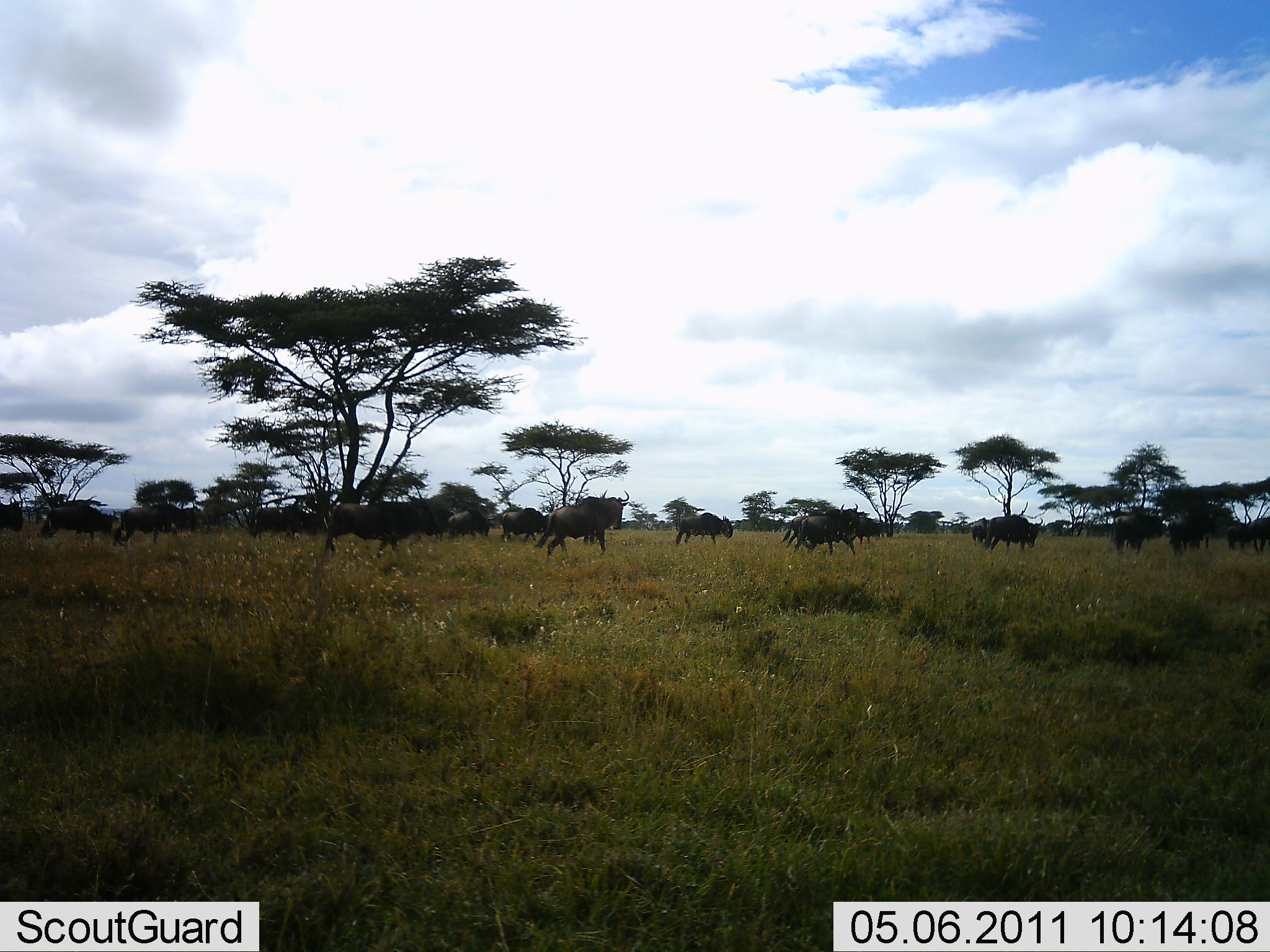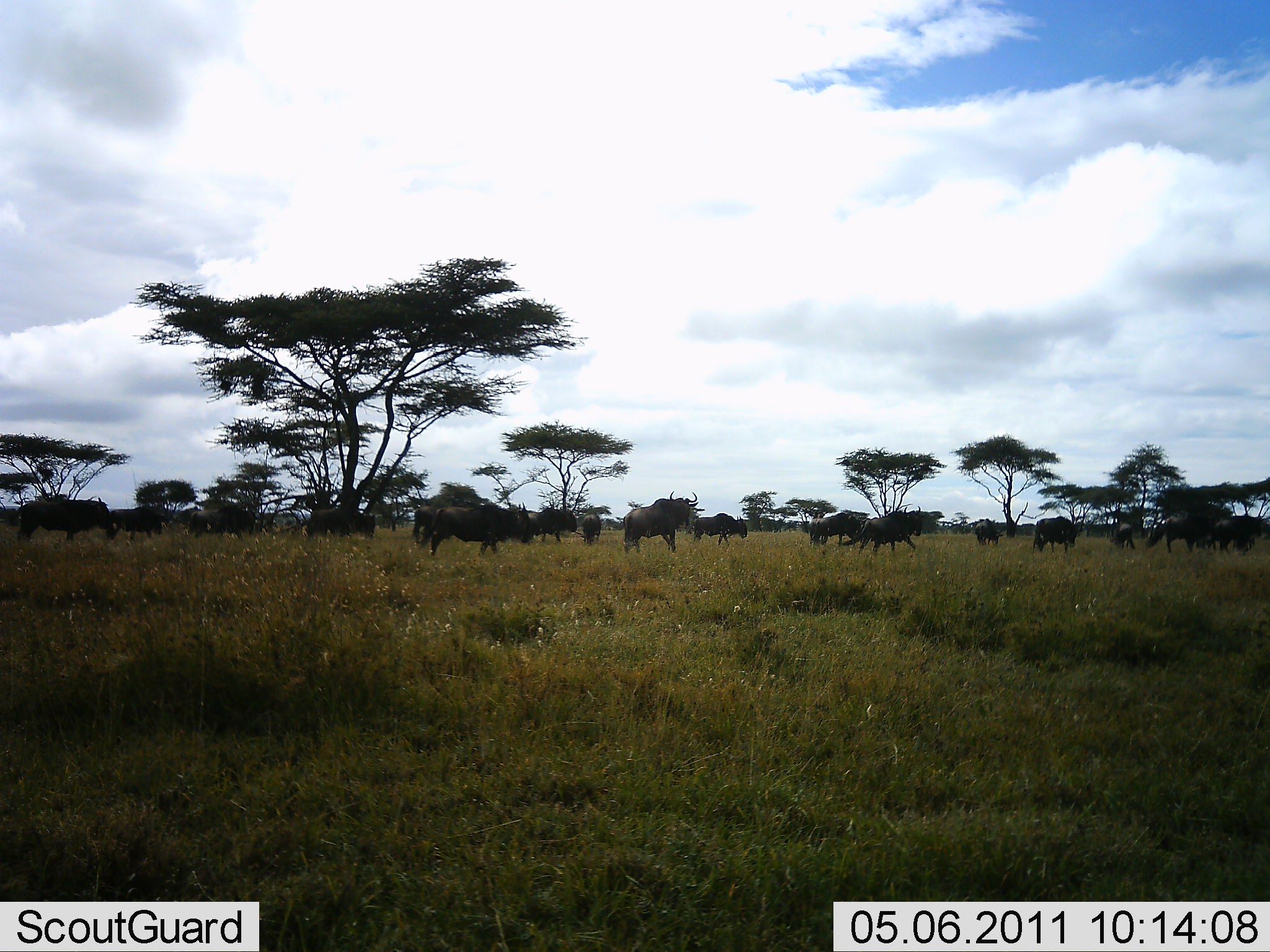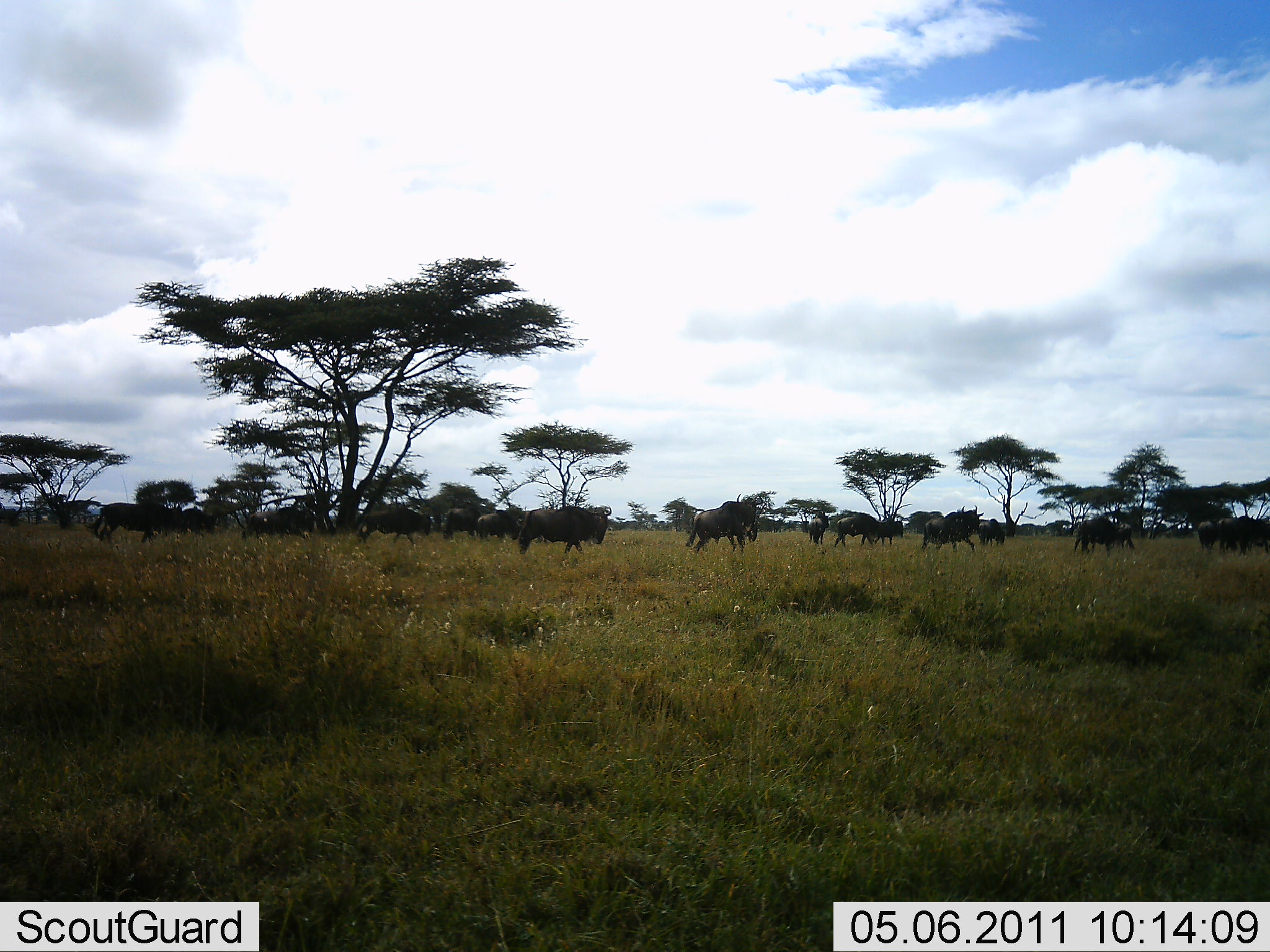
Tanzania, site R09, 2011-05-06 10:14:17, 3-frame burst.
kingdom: Animalia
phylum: Chordata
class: Mammalia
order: Artiodactyla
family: Bovidae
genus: Connochaetes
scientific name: Connochaetes taurinus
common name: blue wildebeest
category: wildebeest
Wildebeest (blue wildebeest) (Connochaetes taurinus), count 11-50. Behavior (volunteer vote fractions): standing 0%, resting 0%, moving 100%, interacting 0%. Young present (vote fraction): 0%. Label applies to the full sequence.